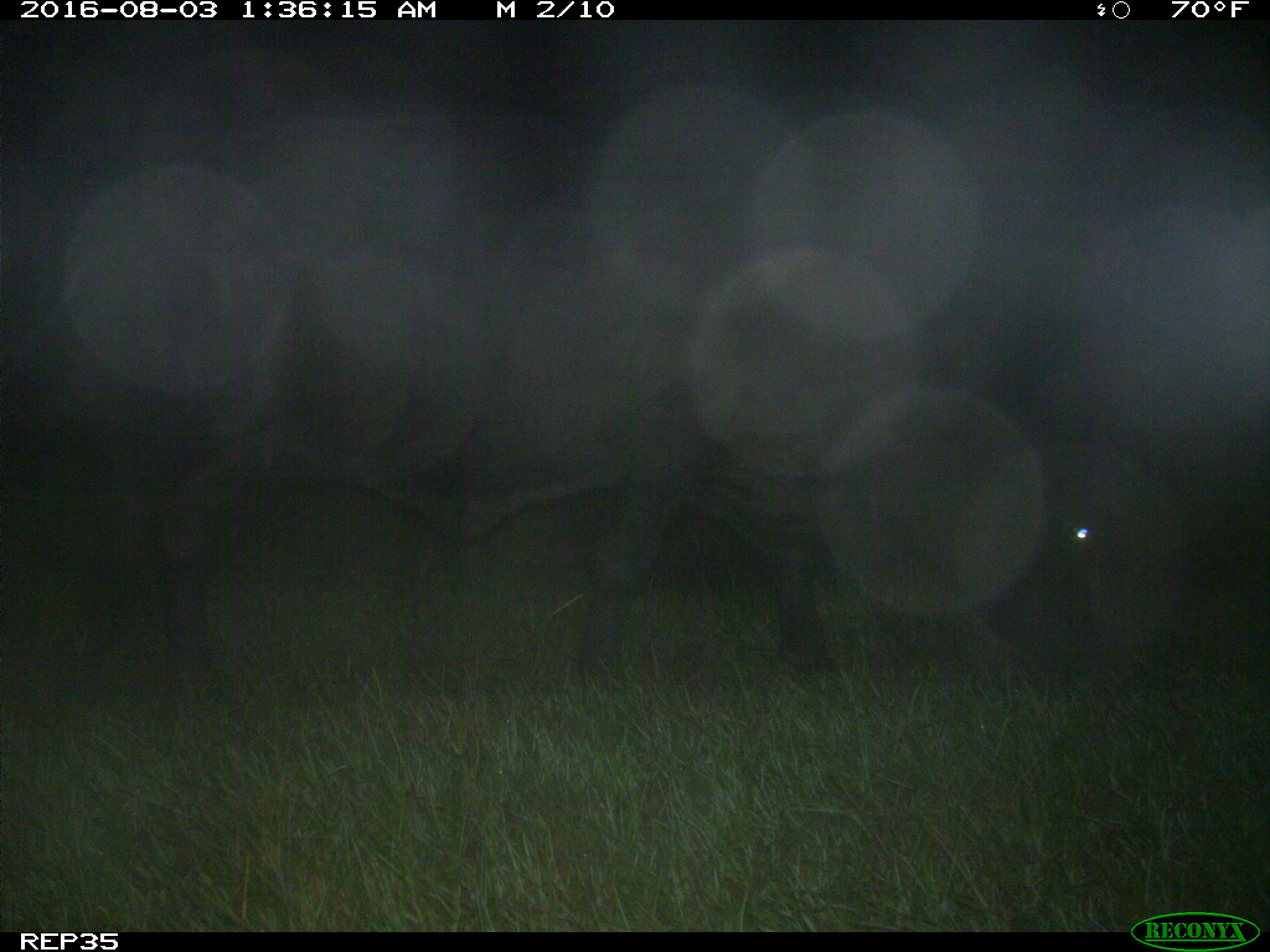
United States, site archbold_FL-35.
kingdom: Animalia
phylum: Chordata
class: Mammalia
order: Artiodactyla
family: Bovidae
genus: Bos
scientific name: Bos taurus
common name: domestic cow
Bos taurus (domestic cow).